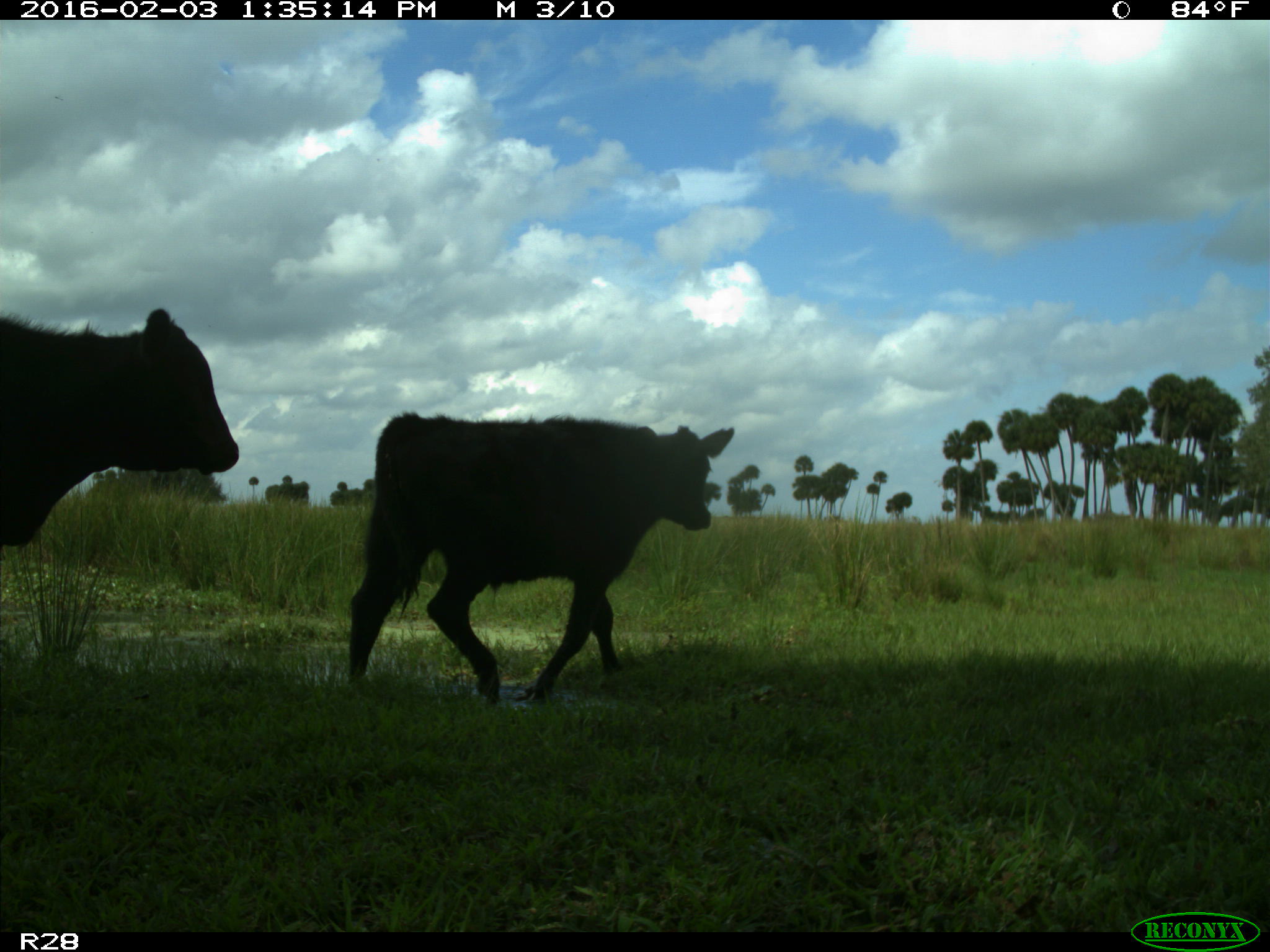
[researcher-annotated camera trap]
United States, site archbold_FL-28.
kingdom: Animalia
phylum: Chordata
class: Mammalia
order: Artiodactyla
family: Bovidae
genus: Bos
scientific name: Bos taurus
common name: domestic cow